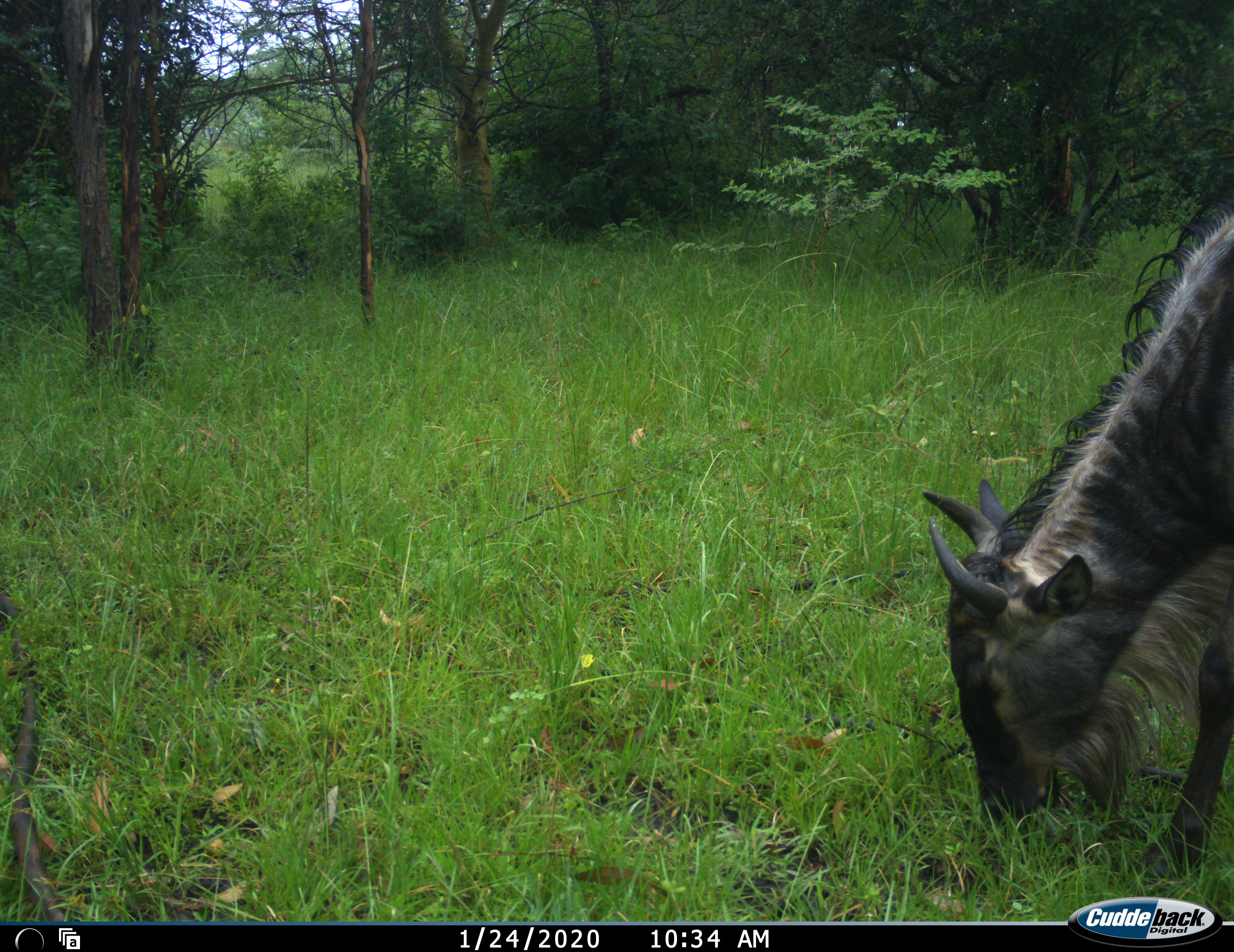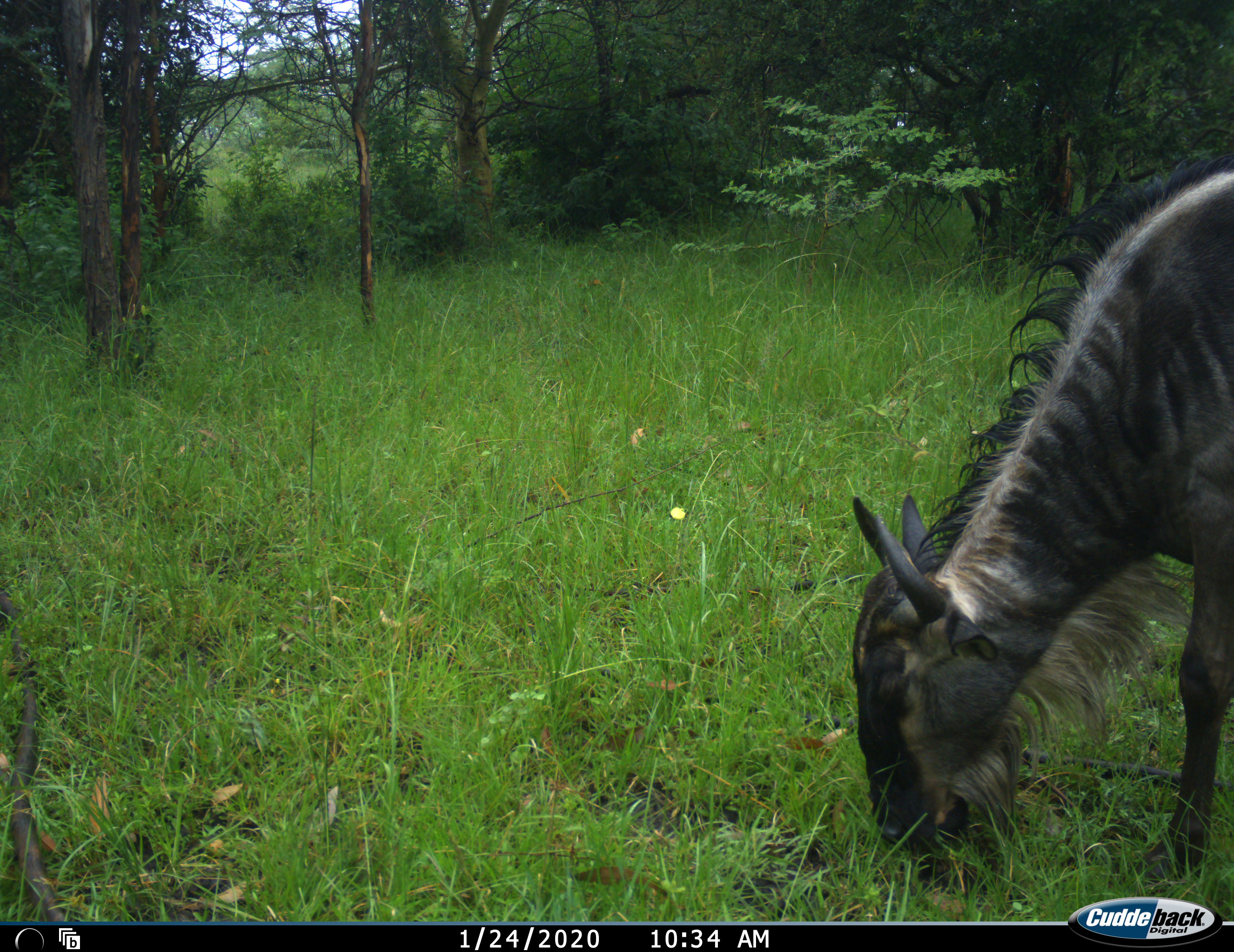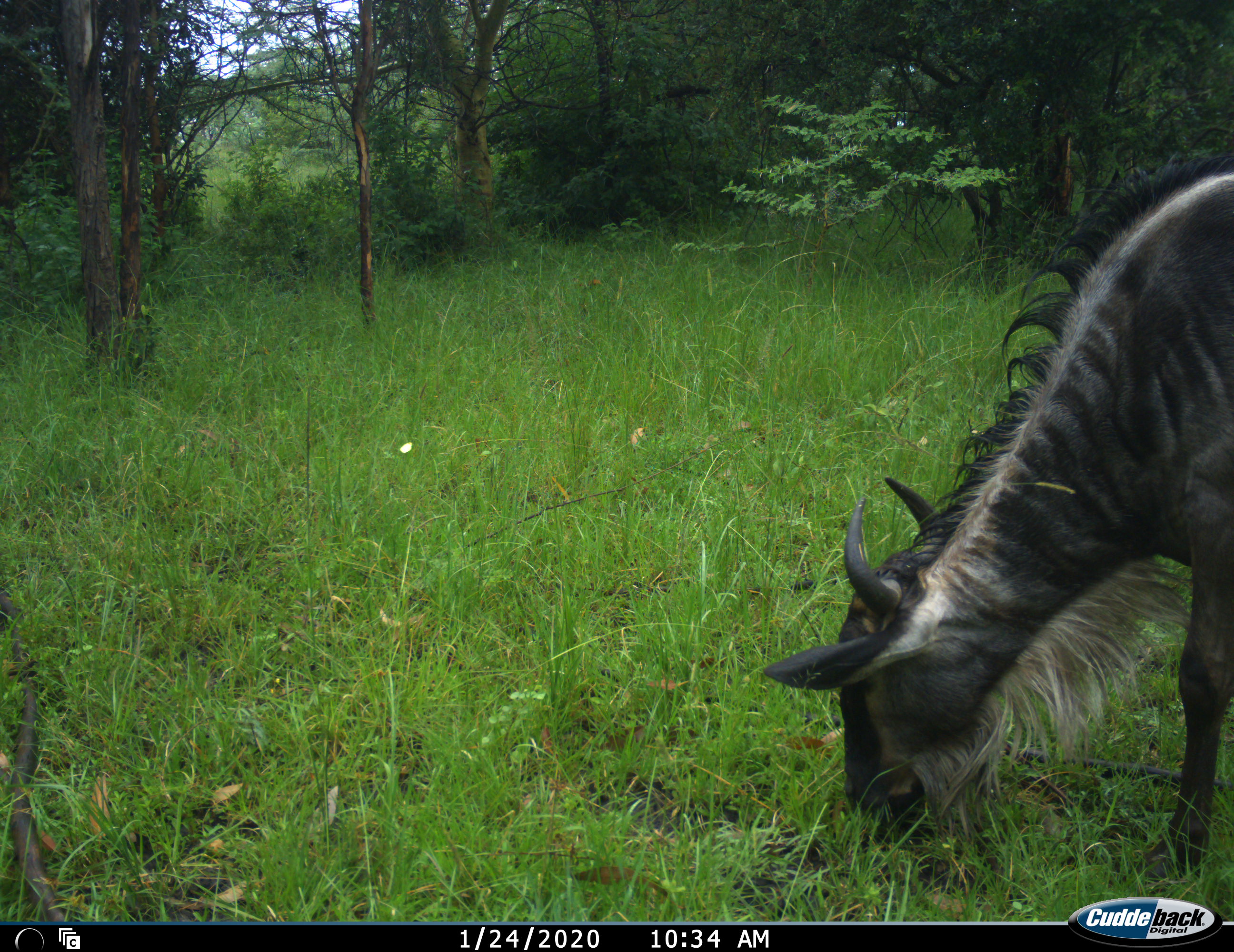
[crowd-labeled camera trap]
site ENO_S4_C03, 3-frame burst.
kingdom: Animalia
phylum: Chordata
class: Mammalia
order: Artiodactyla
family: Bovidae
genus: Connochaetes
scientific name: Connochaetes taurinus taurinus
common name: blue wildebeest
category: wildebeestblue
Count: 1.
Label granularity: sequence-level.